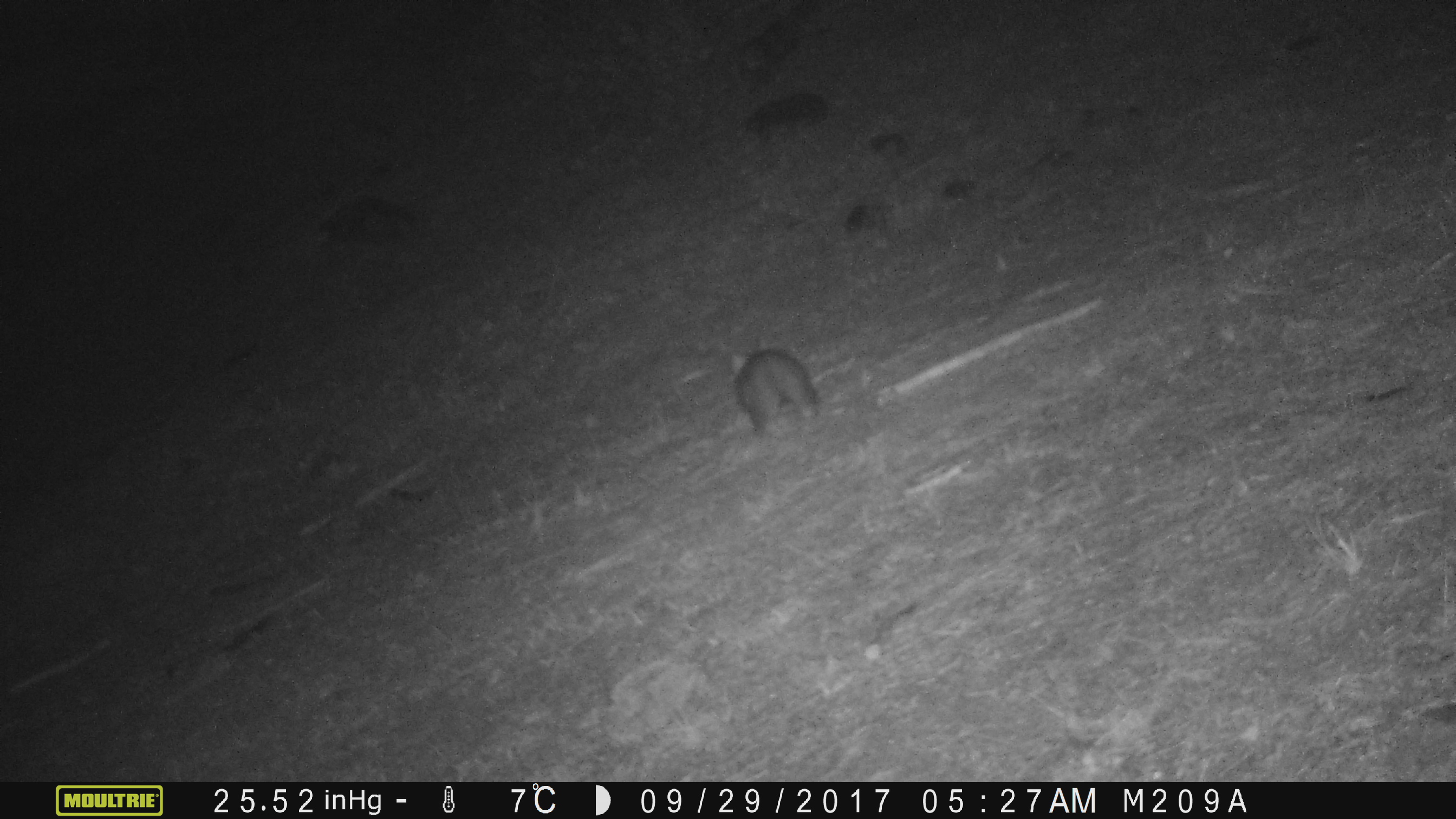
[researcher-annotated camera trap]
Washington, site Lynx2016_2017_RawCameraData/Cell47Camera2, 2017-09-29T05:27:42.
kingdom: Animalia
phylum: Chordata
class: Mammalia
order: Lagomorpha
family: Leporidae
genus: Lepus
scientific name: Lepus americanus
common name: snowshoe hare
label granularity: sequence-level